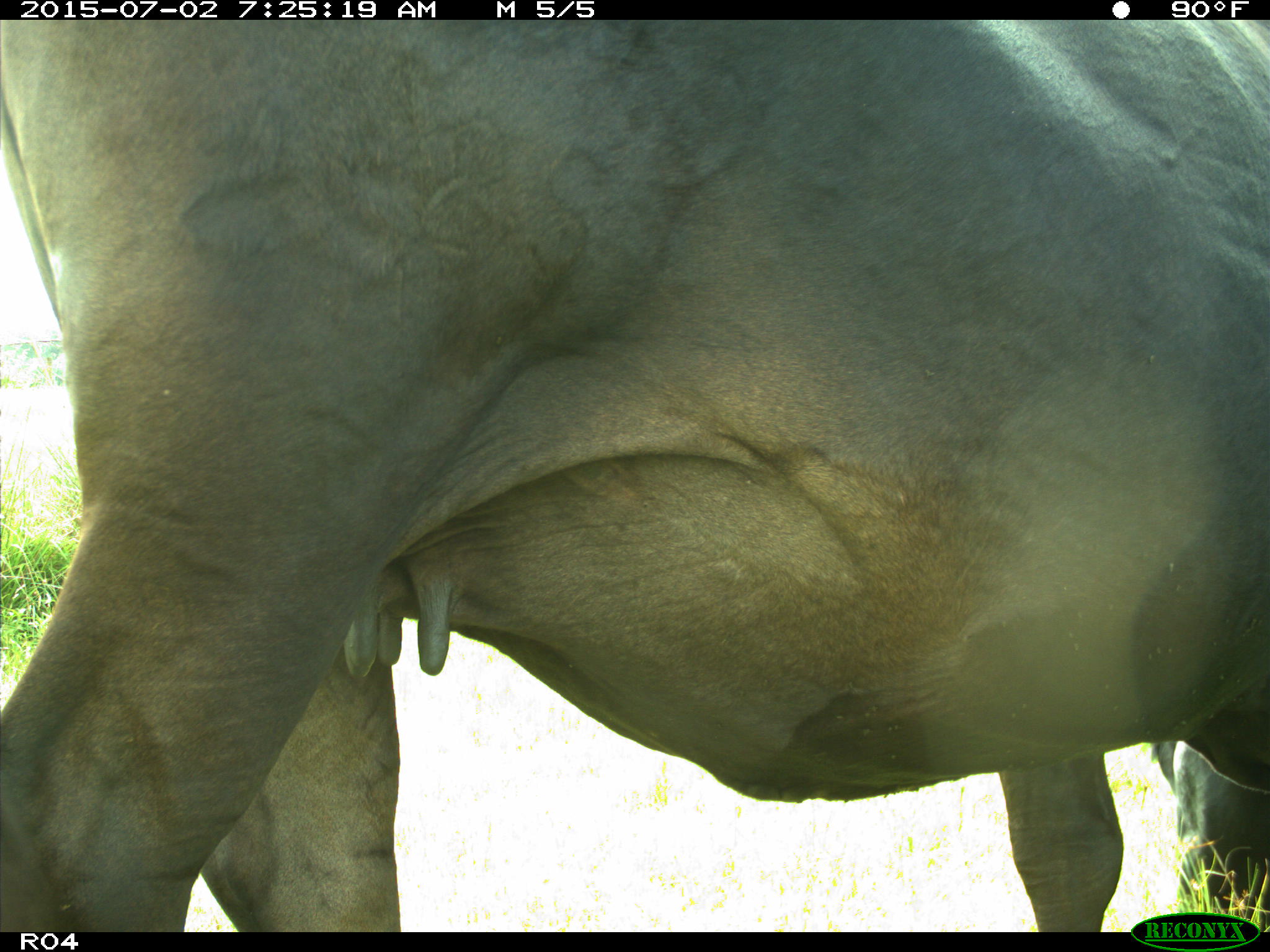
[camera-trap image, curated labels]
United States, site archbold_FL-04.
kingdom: Animalia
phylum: Chordata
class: Mammalia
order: Artiodactyla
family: Bovidae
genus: Bos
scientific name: Bos taurus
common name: domestic cow